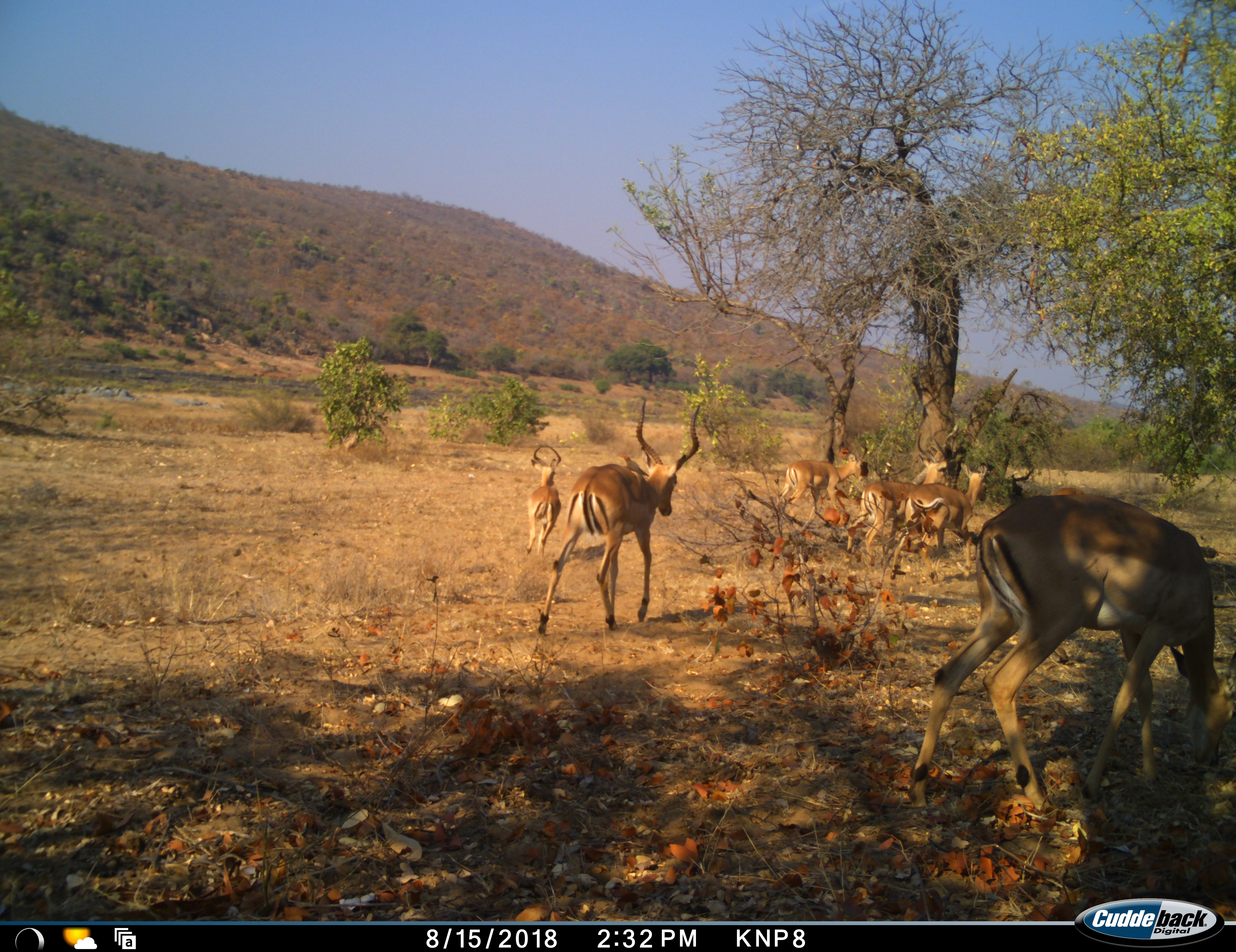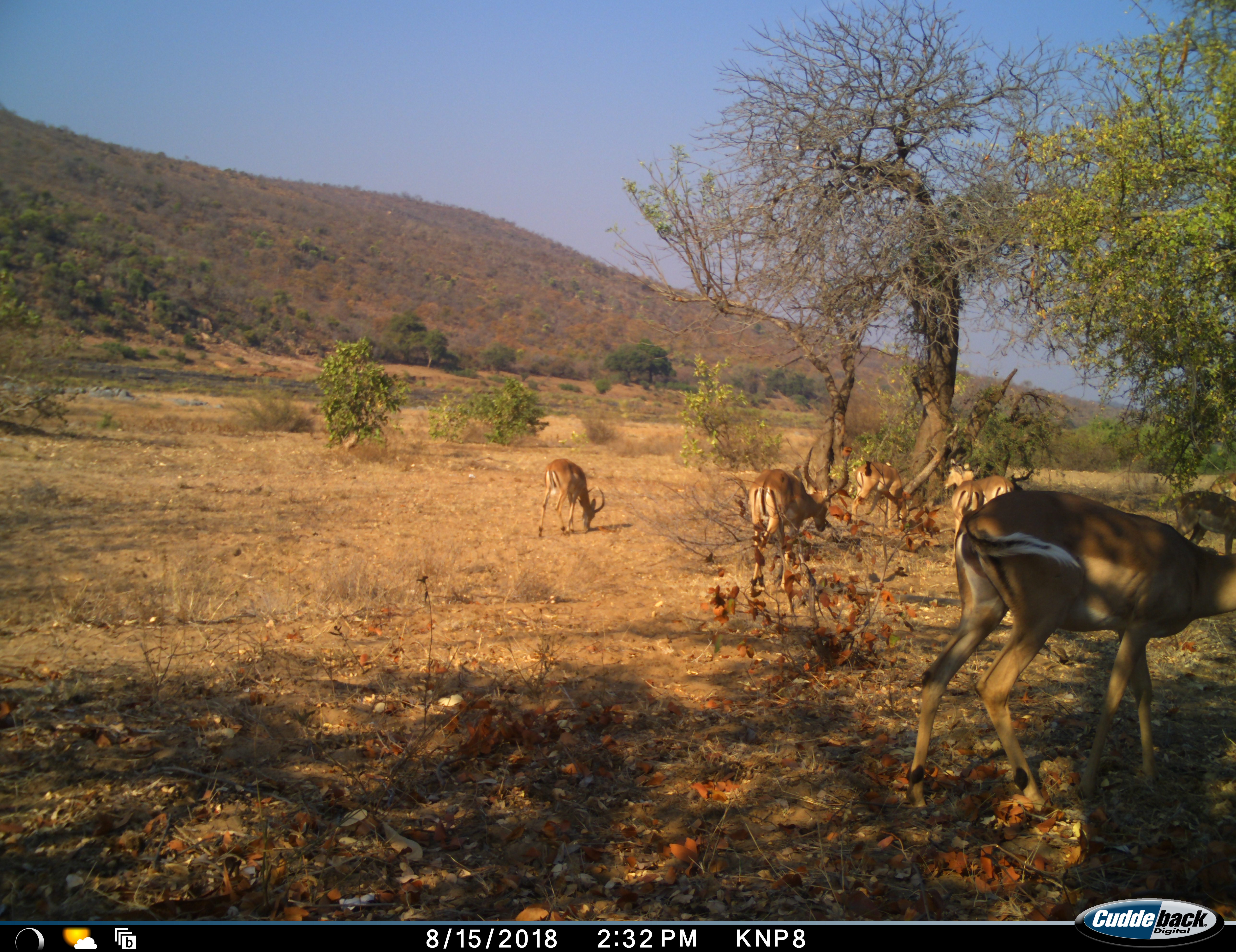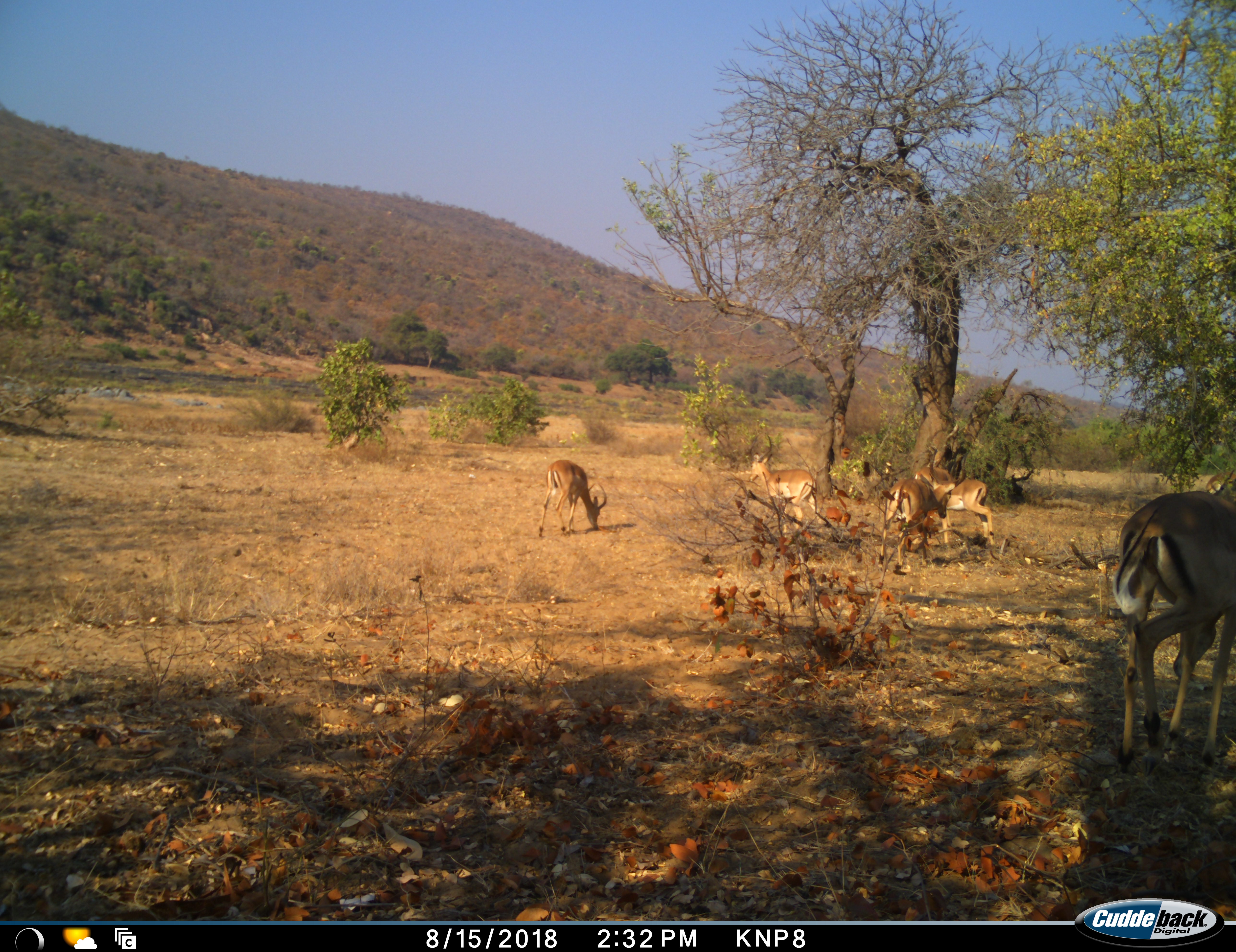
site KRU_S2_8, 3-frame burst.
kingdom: Animalia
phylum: Chordata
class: Mammalia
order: Artiodactyla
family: Bovidae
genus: Aepyceros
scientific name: Aepyceros melampus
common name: impala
Impala (Aepyceros melampus), count 7. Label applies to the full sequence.